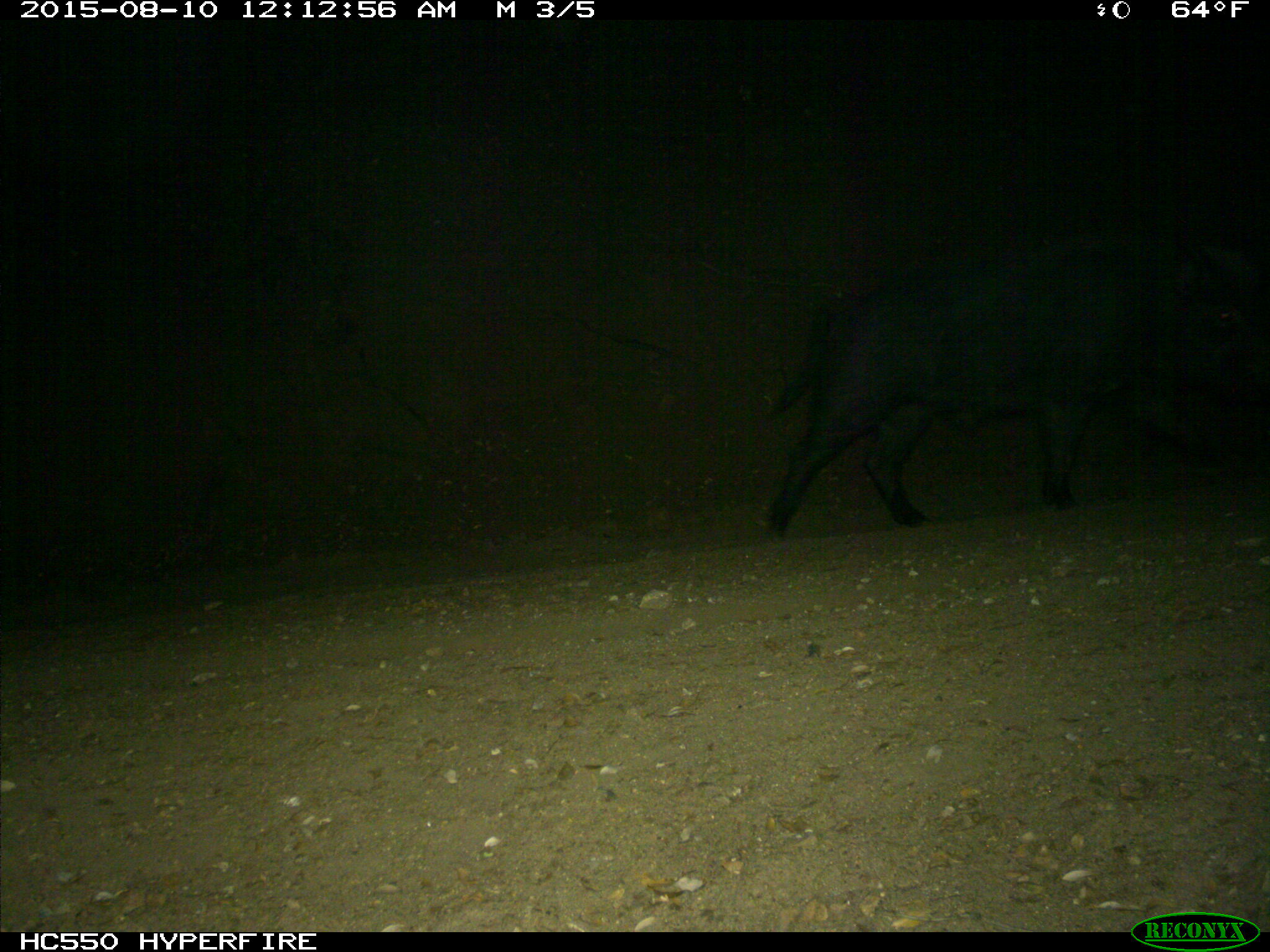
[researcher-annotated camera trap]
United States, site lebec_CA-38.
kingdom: Animalia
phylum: Chordata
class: Mammalia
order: Artiodactyla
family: Suidae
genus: Sus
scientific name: Sus scrofa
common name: wild boar